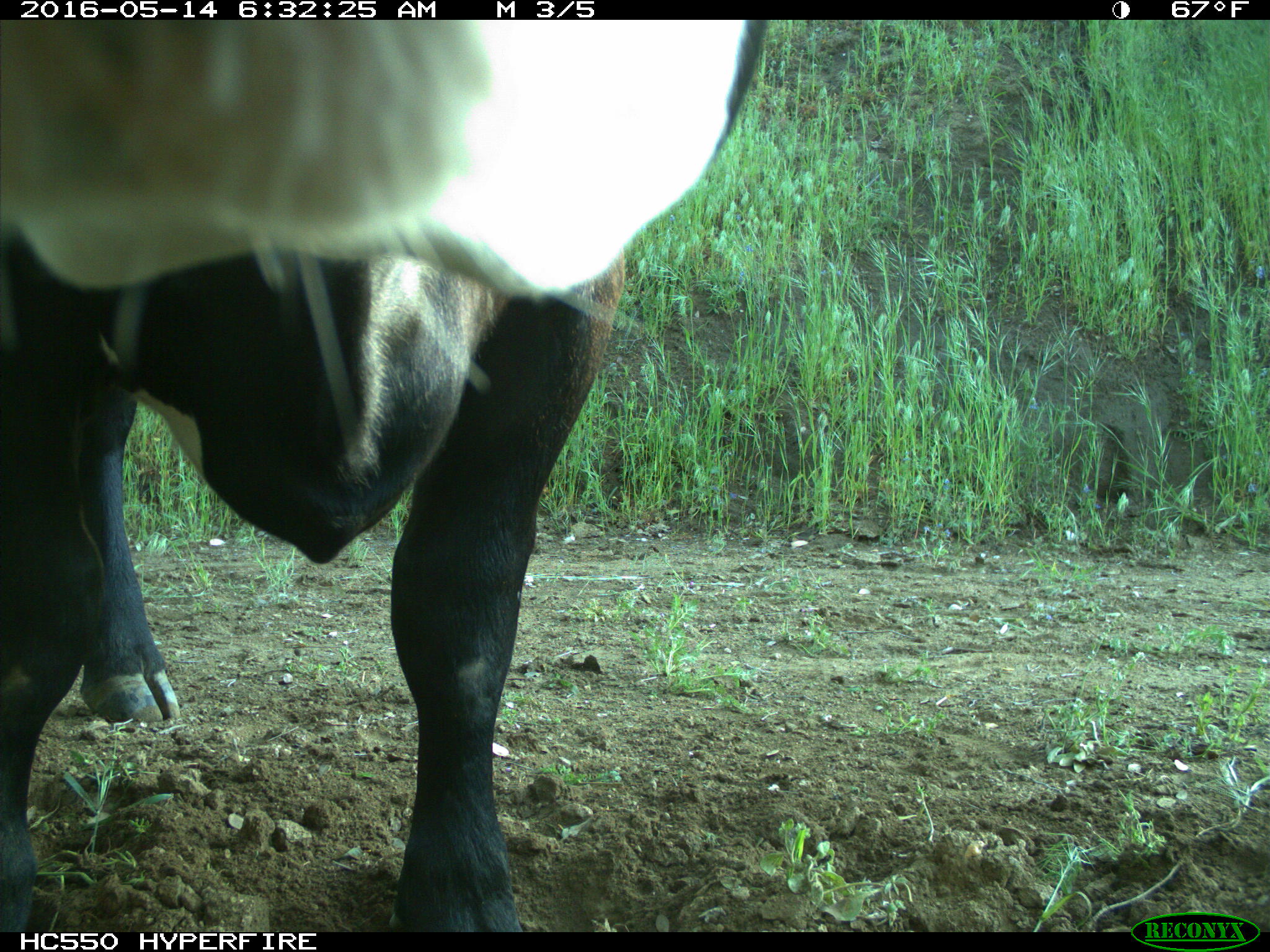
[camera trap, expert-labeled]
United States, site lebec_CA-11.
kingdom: Animalia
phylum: Chordata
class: Mammalia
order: Artiodactyla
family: Bovidae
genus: Bos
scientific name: Bos taurus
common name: domestic cow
Bos taurus (domestic cow).